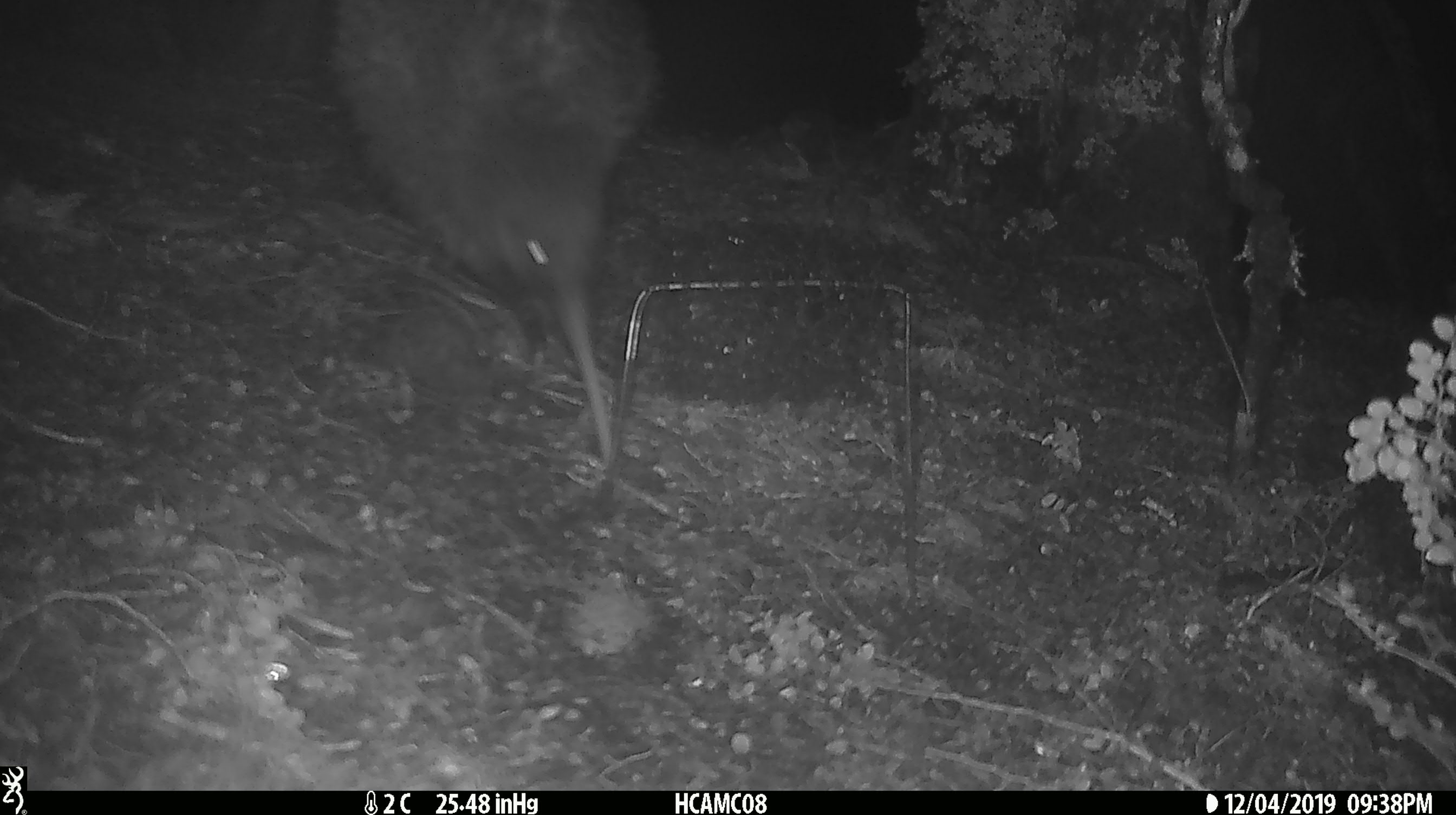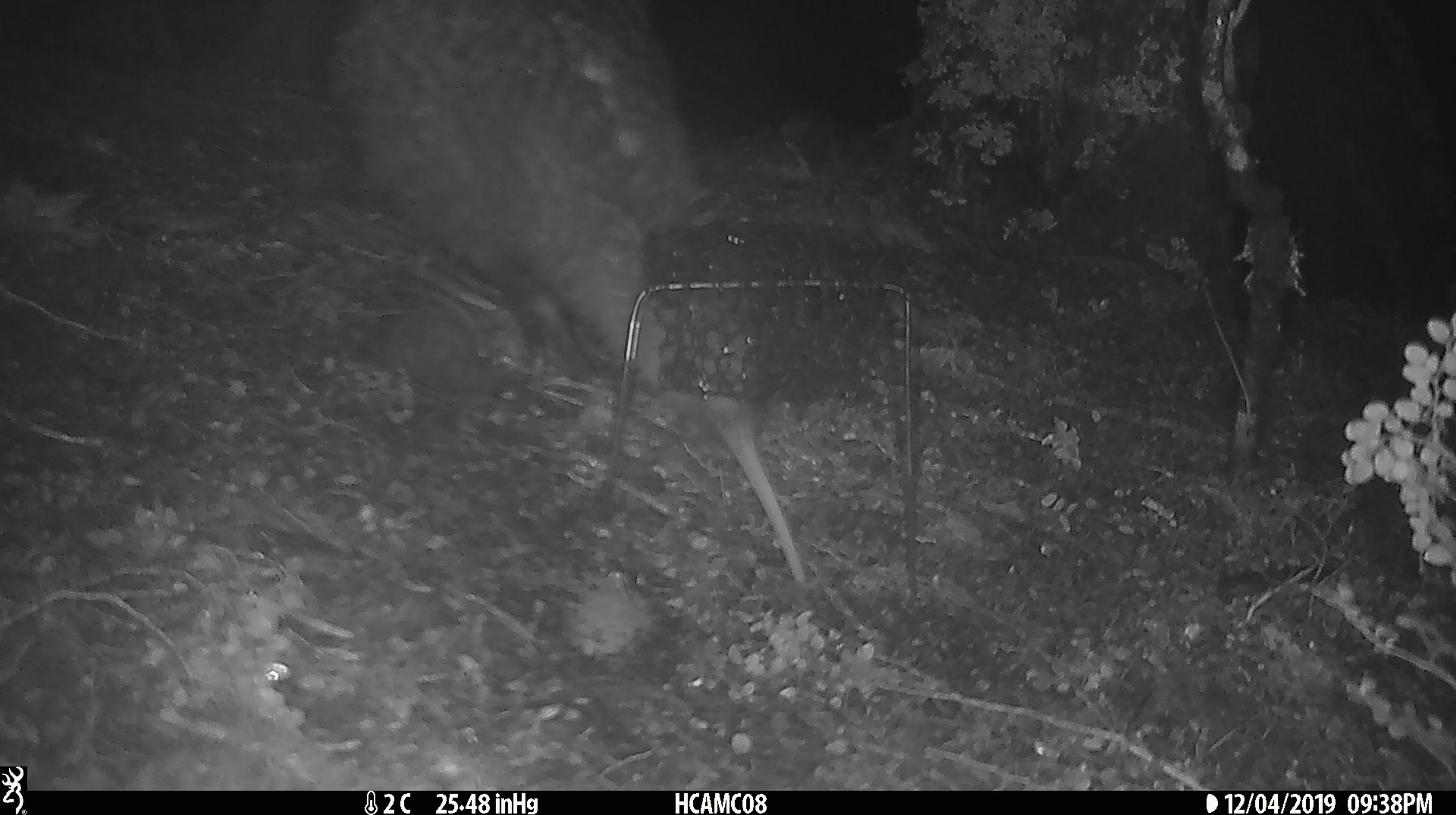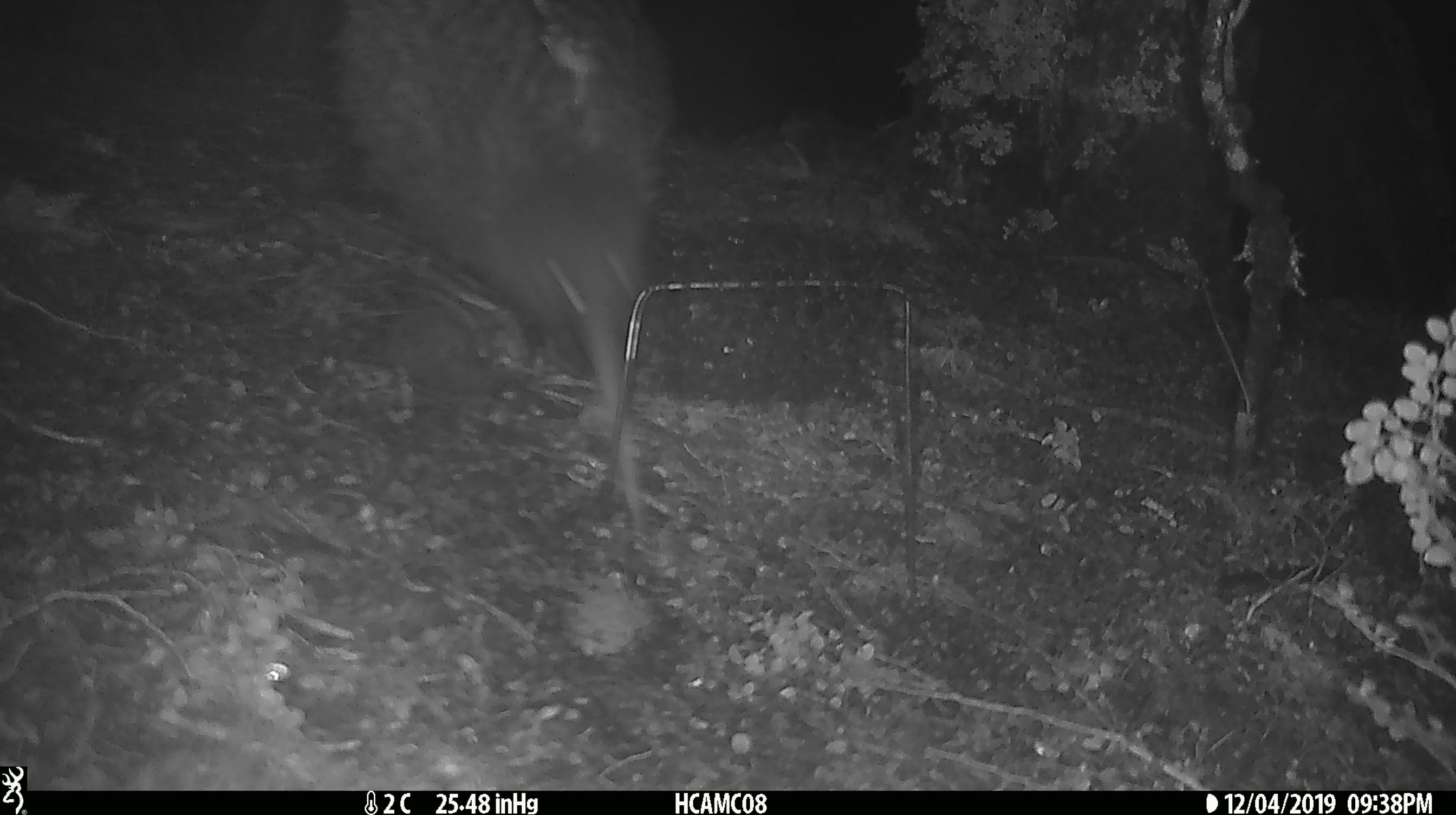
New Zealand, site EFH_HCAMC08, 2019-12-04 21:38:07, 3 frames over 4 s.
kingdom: Animalia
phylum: Chordata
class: Aves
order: Apterygiformes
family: Apterygidae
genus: Apteryx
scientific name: Apteryx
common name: kiwi